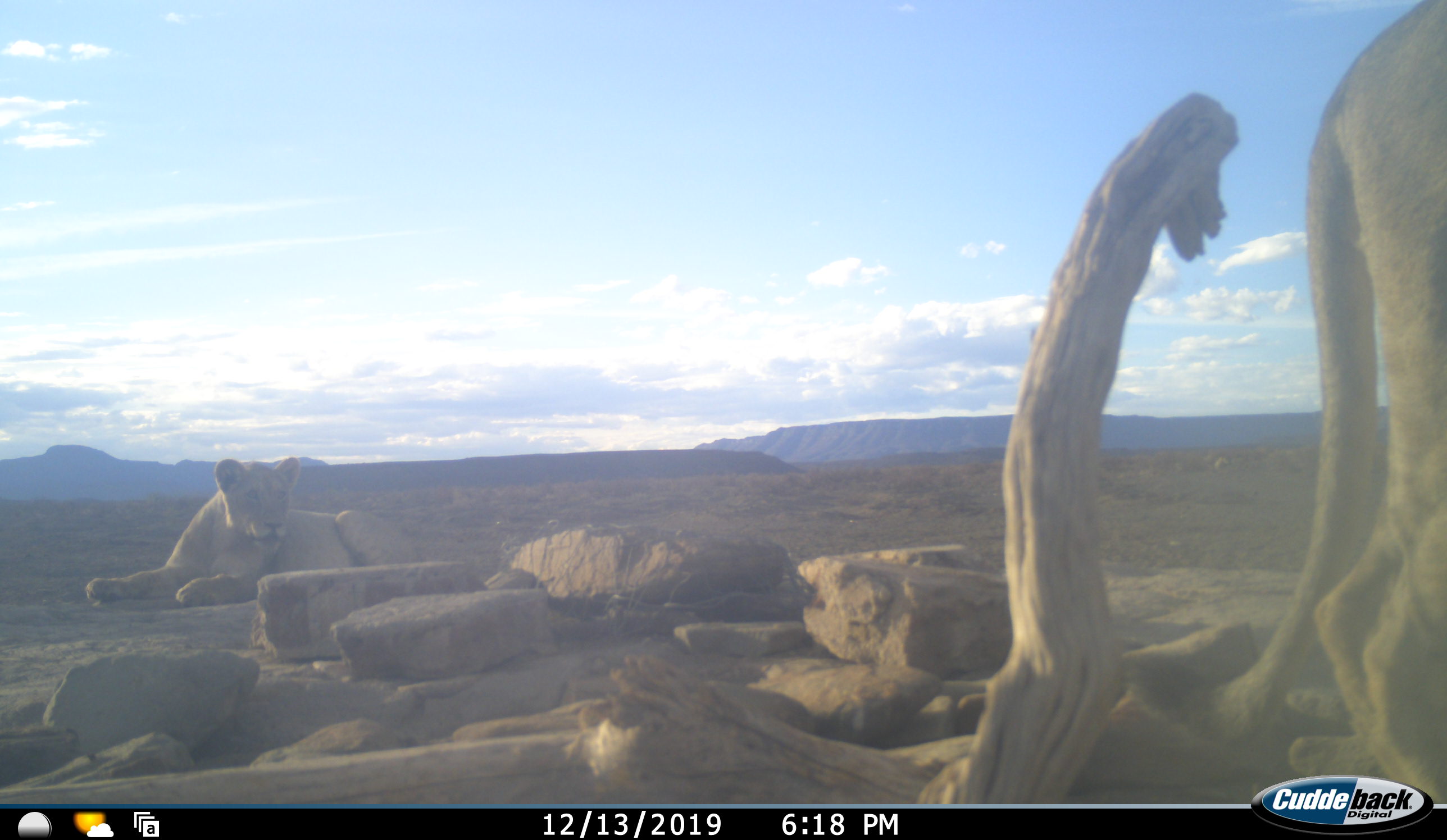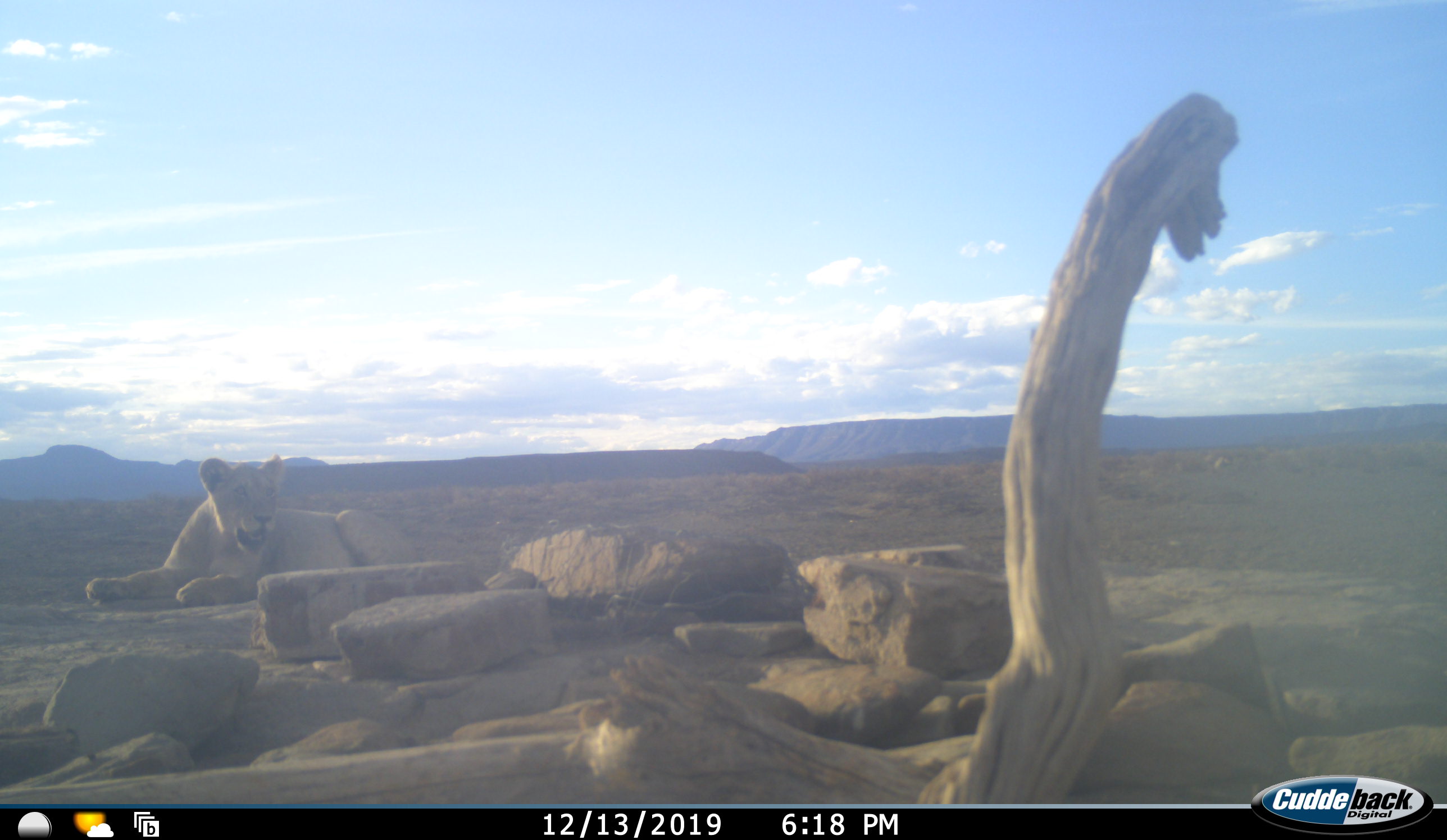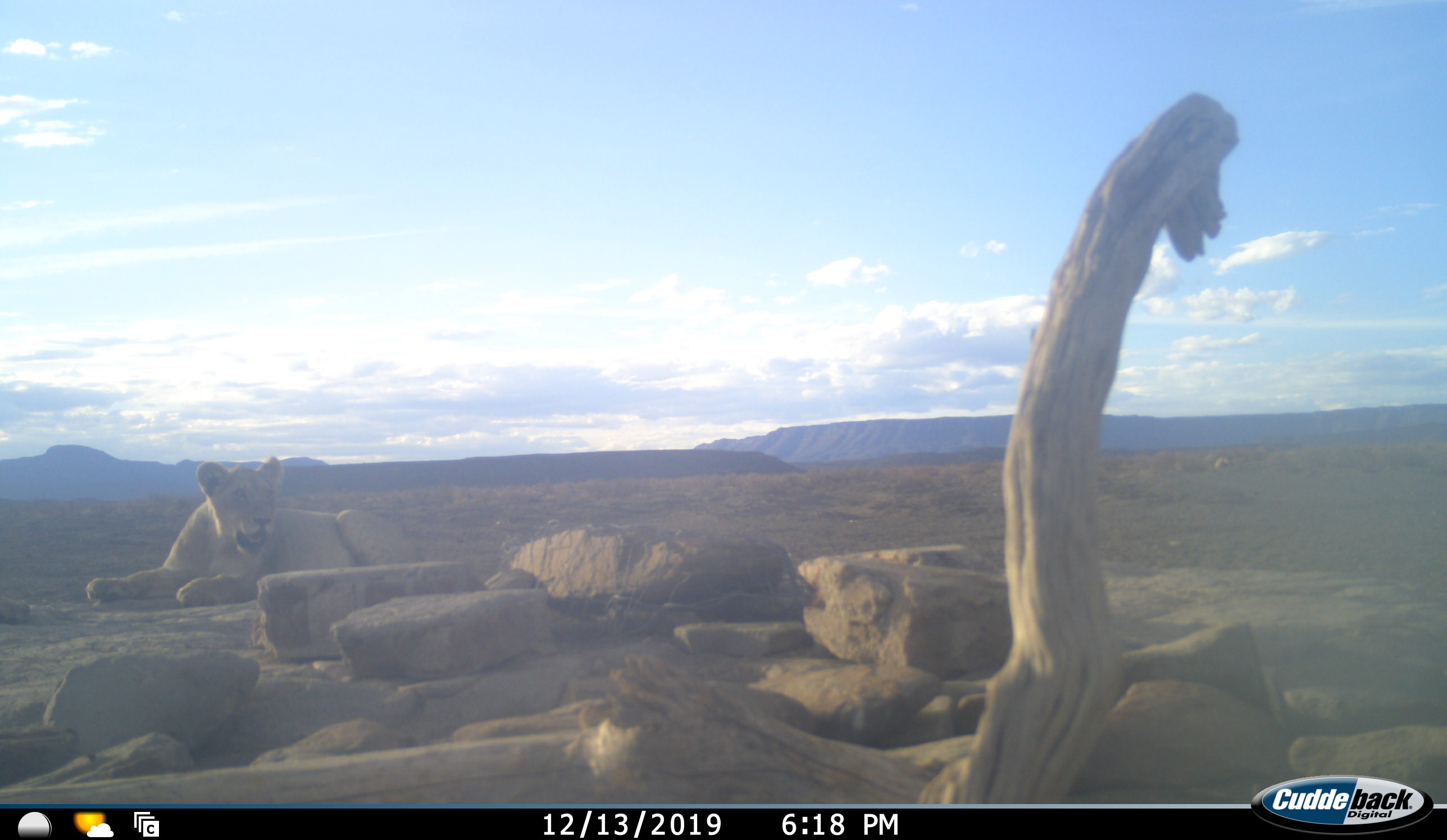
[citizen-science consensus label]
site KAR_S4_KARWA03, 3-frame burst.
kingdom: Animalia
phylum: Chordata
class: Mammalia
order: Carnivora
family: Felidae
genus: Panthera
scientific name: Panthera leo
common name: lion female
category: lionfemale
Lionfemale (lion female) (Panthera leo), count 2. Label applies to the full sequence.